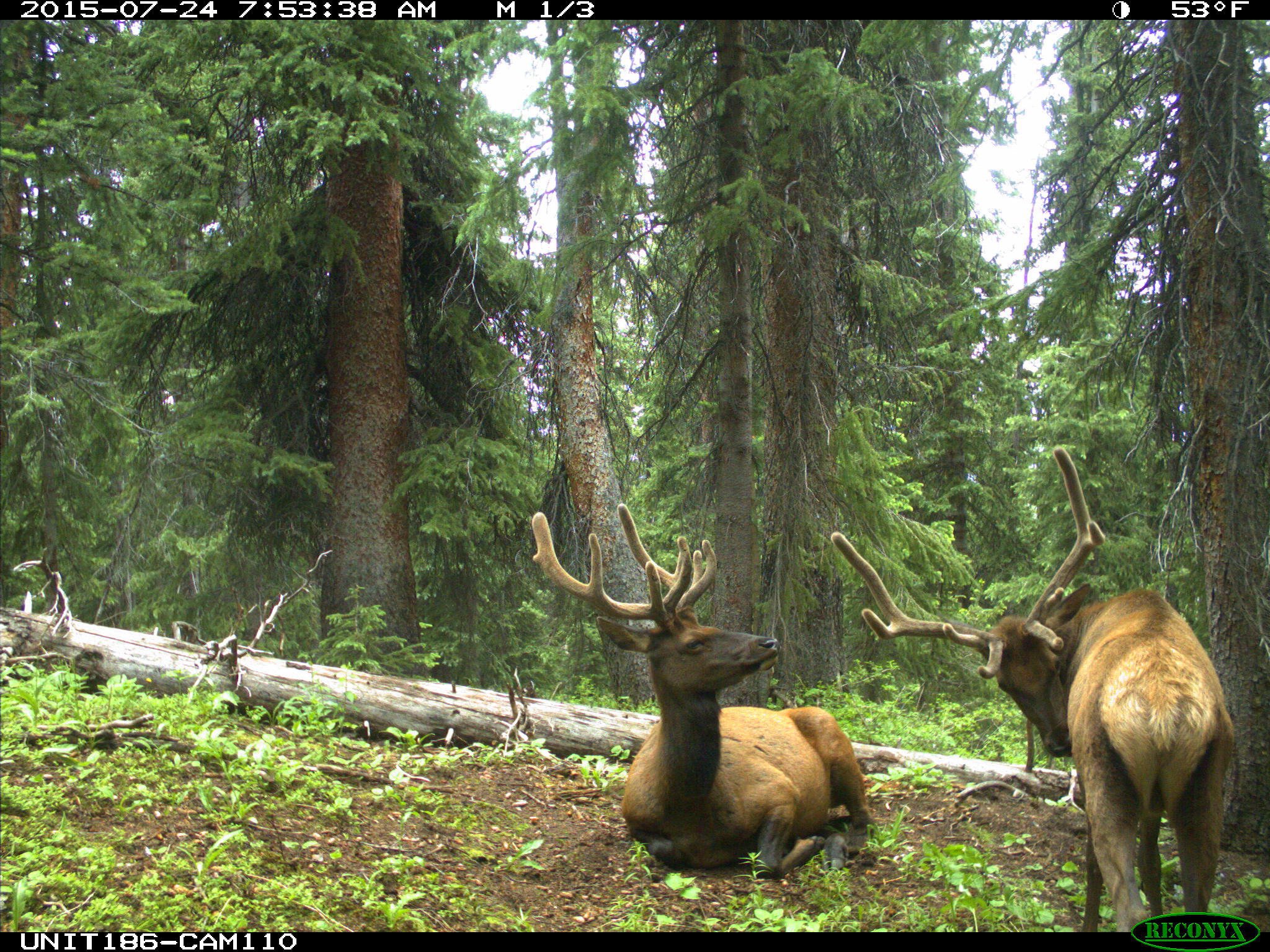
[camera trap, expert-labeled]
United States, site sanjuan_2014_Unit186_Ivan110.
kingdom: Animalia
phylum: Chordata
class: Mammalia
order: Artiodactyla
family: Cervidae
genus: Cervus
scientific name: Cervus elaphus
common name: red deer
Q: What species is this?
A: Cervus elaphus (red deer).